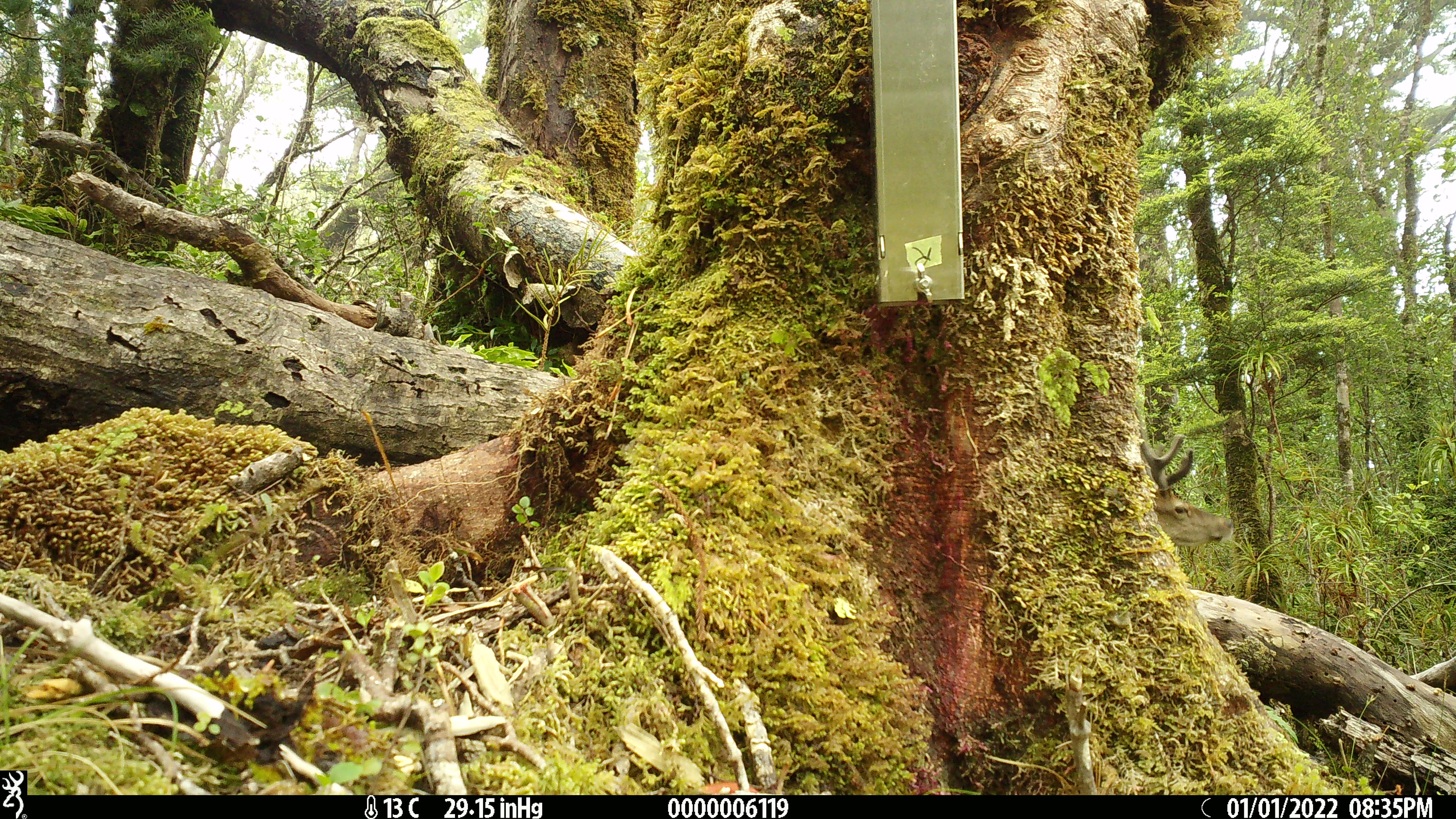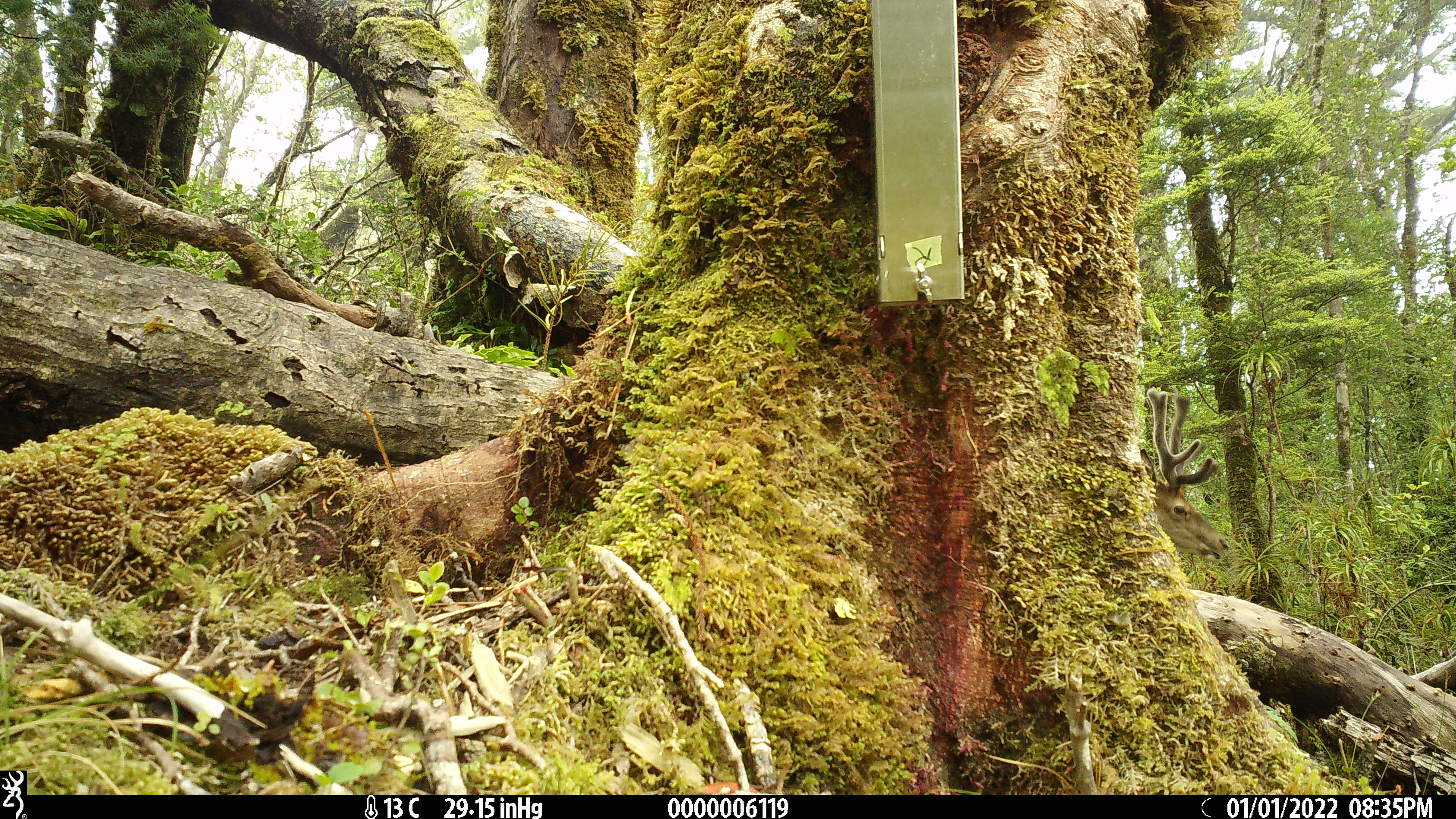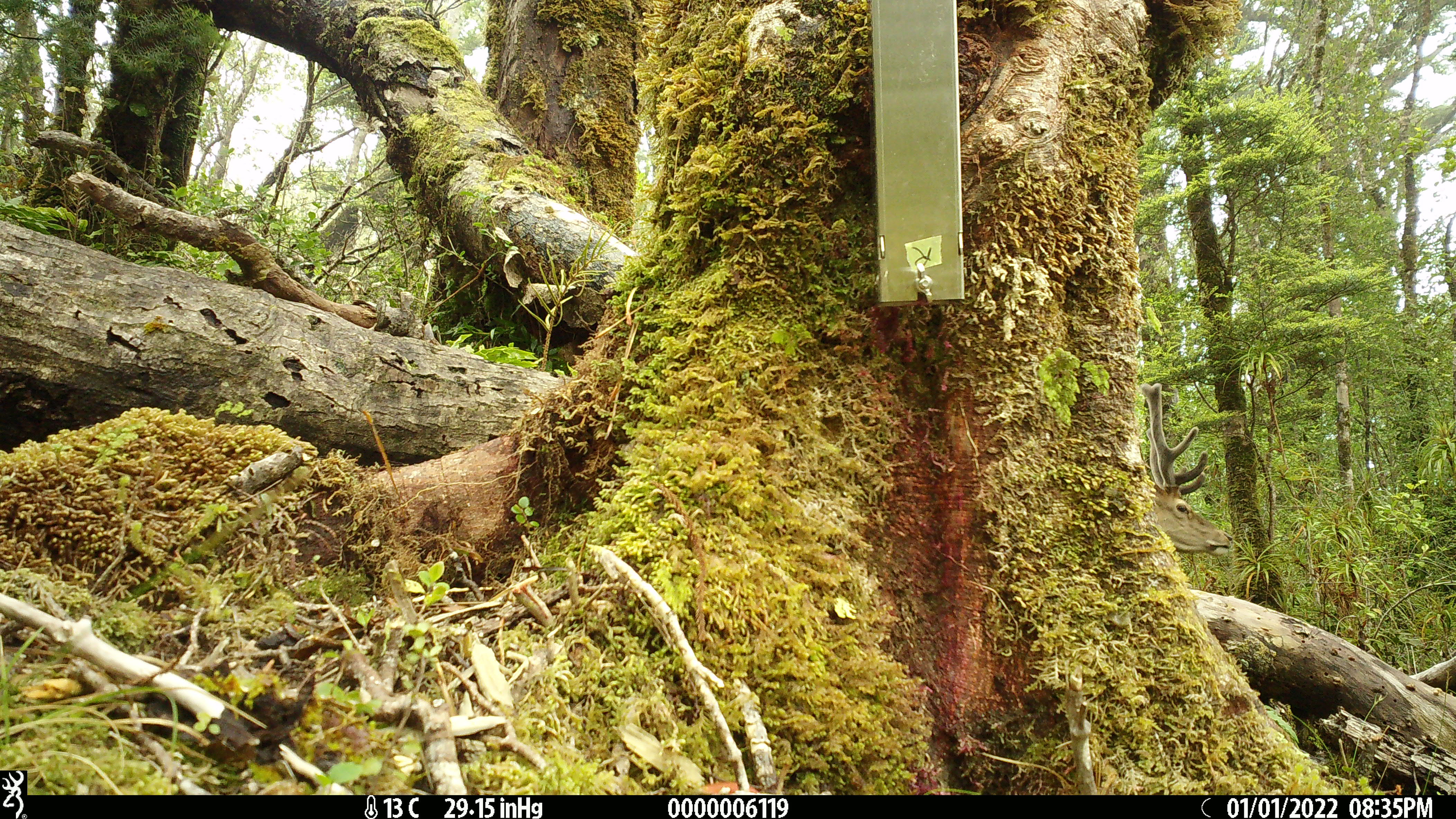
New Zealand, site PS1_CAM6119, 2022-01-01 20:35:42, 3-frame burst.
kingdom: Animalia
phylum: Chordata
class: Mammalia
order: Artiodactyla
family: Cervidae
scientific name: Cervidae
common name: deer